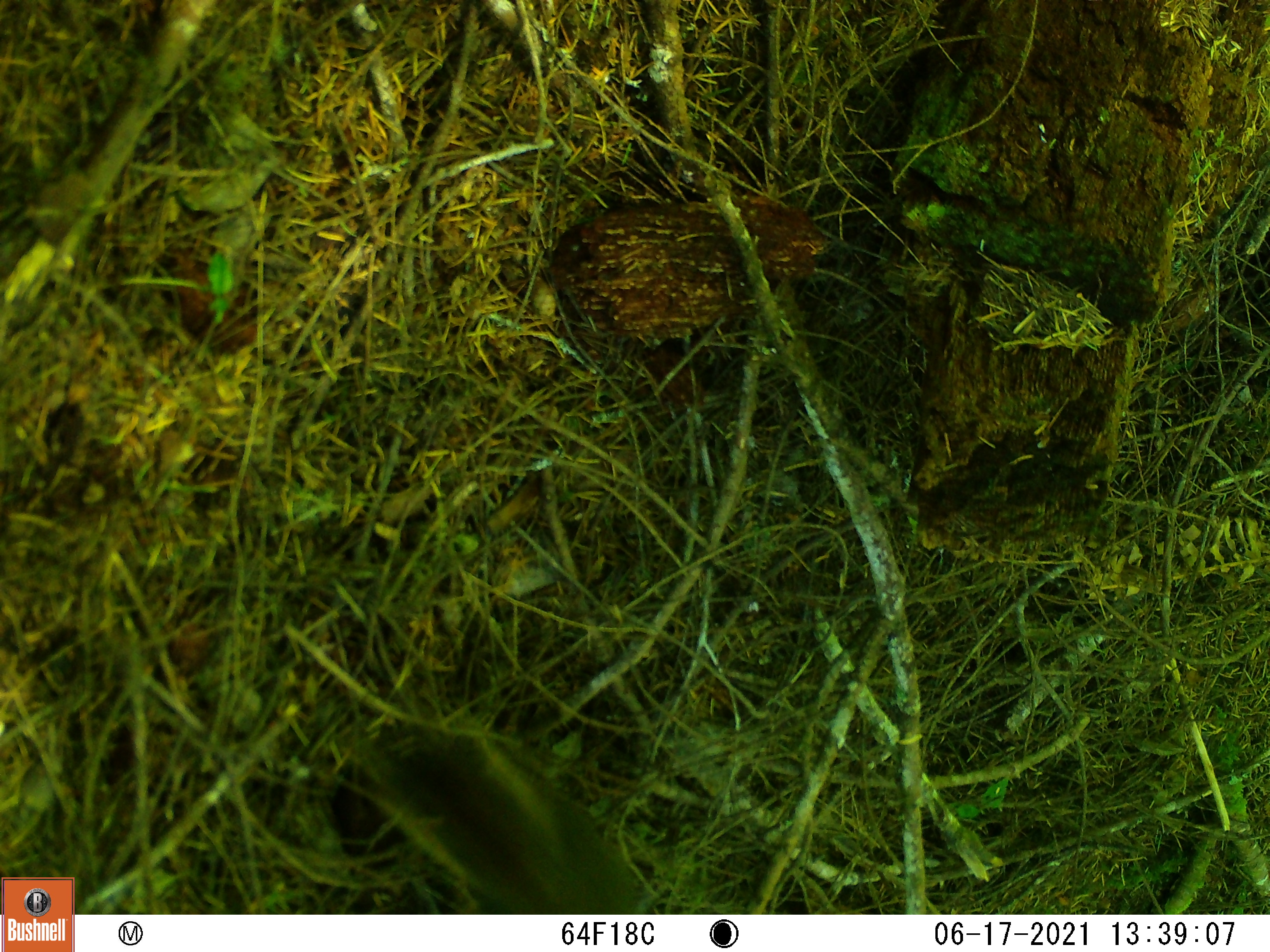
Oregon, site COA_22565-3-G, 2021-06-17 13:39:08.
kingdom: Animalia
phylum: Chordata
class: Mammalia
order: Rodentia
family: Sciuridae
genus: Tamiasciurus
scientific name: Tamiasciurus douglasii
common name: douglas squirrel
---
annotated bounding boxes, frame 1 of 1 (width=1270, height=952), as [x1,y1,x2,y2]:
douglas squirrel: [355,720,663,915]